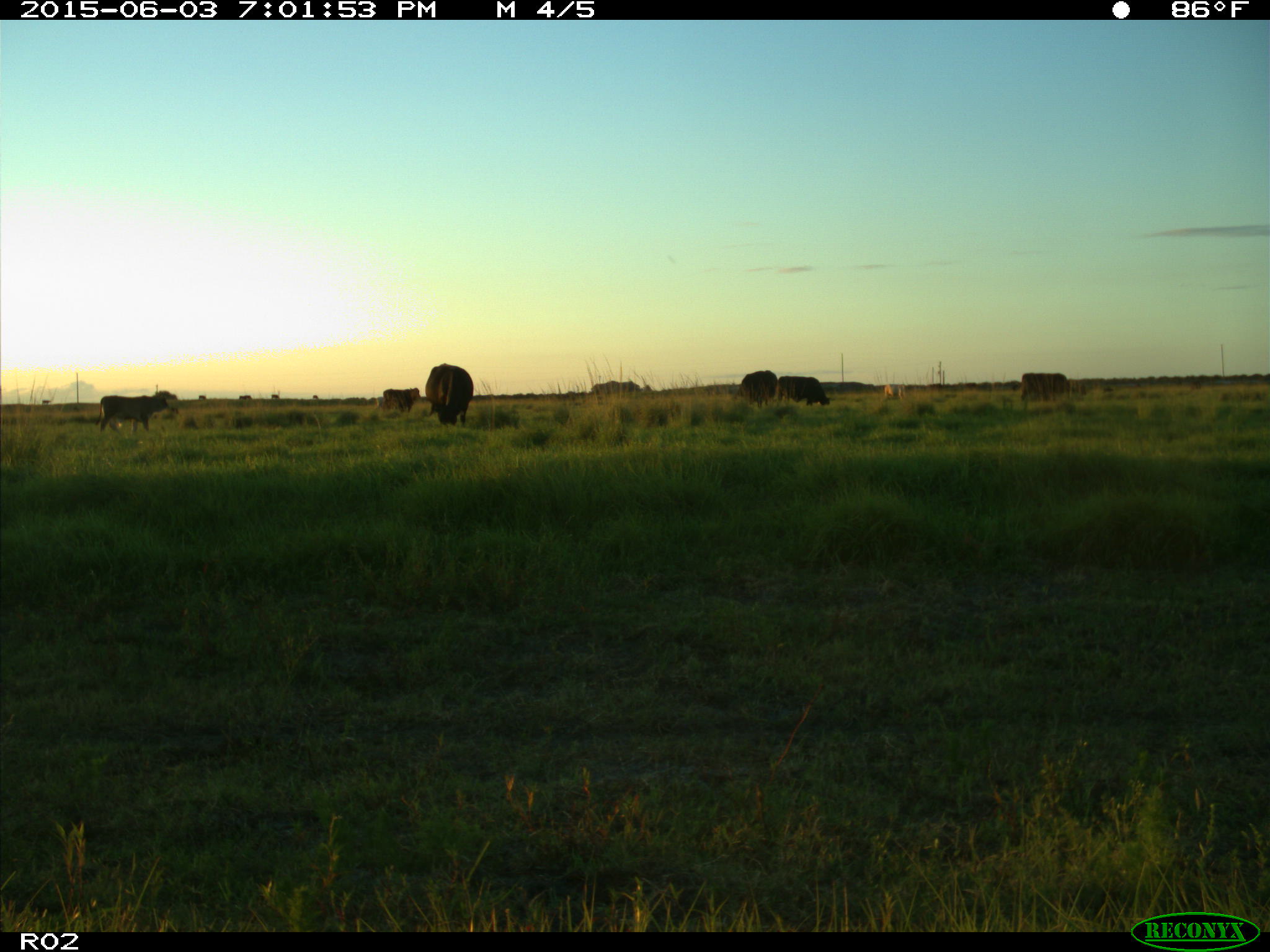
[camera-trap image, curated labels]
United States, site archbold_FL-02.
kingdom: Animalia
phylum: Chordata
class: Mammalia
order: Artiodactyla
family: Bovidae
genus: Bos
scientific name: Bos taurus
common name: domestic cow